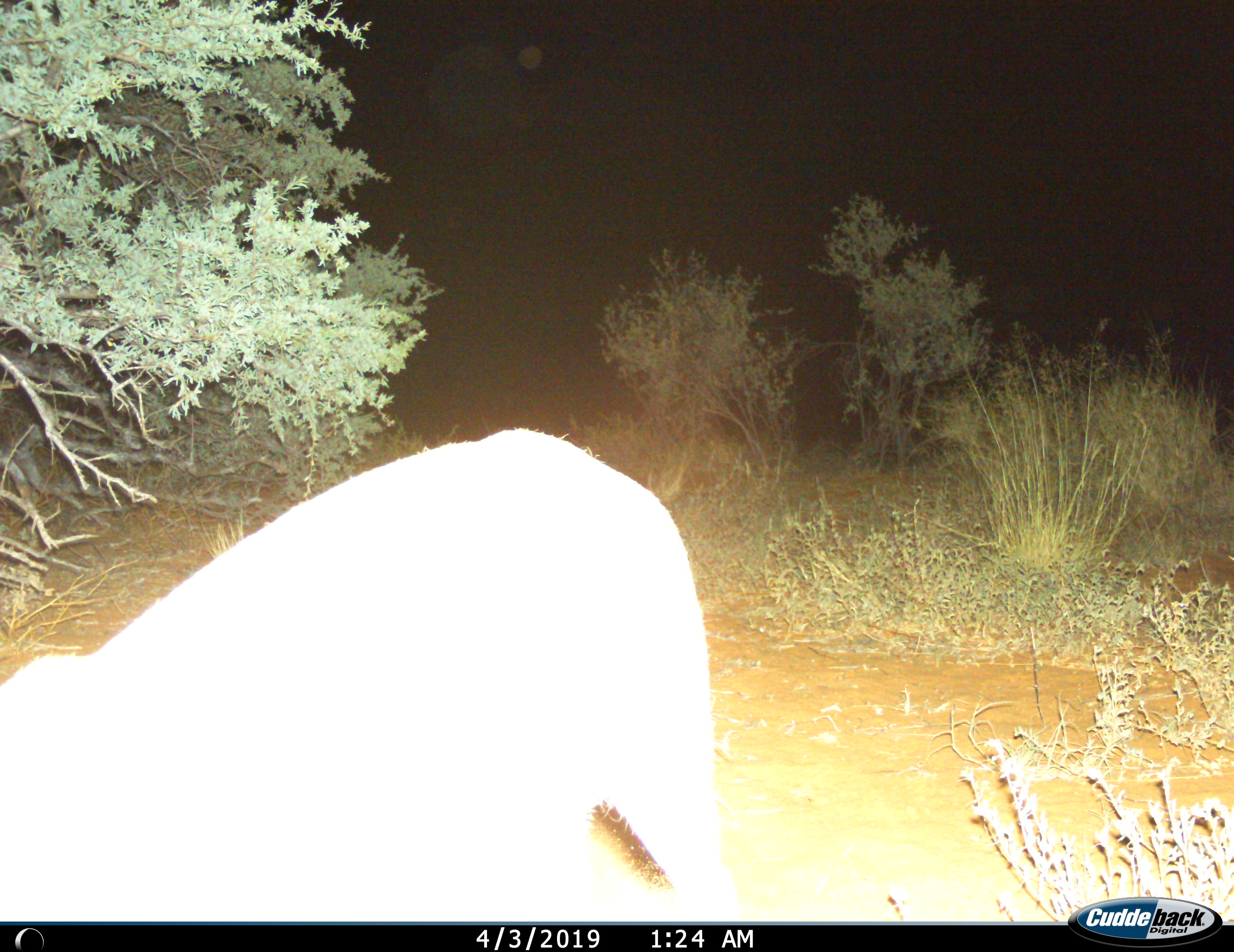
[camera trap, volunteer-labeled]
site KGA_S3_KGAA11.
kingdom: Animalia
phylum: Chordata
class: Mammalia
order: Artiodactyla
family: Bovidae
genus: Raphicerus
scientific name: Raphicerus campestris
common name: steenbok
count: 1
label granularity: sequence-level